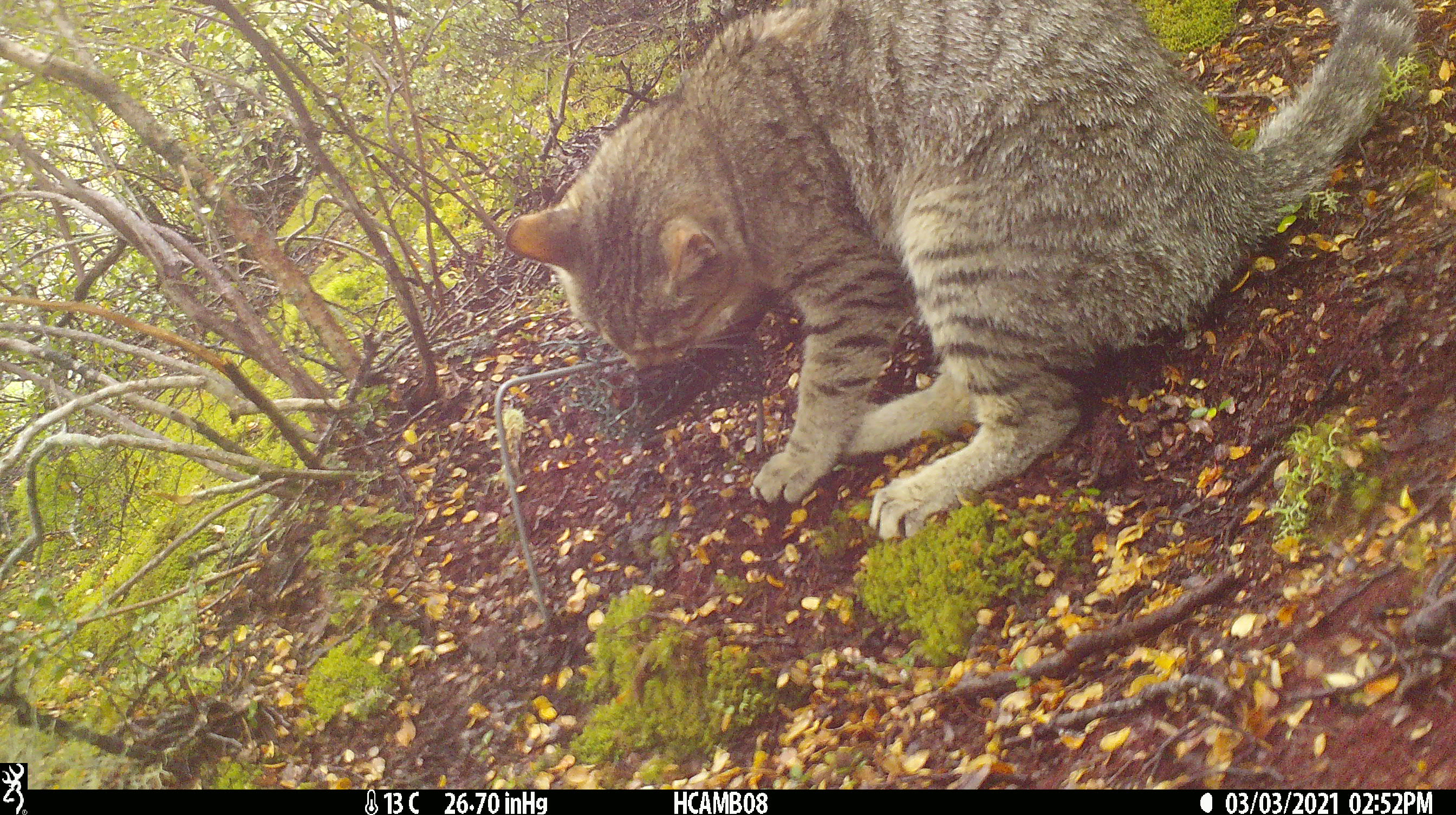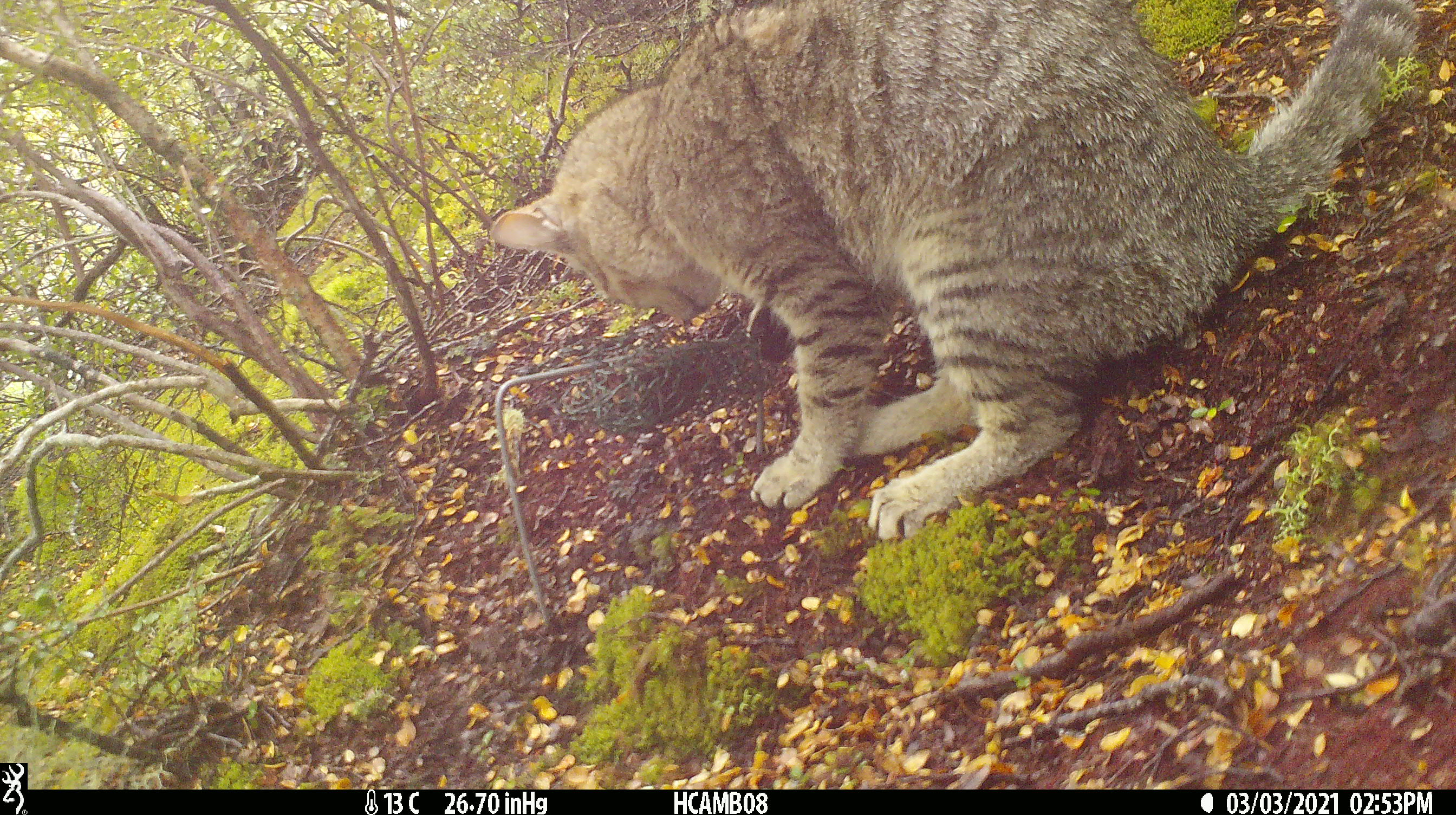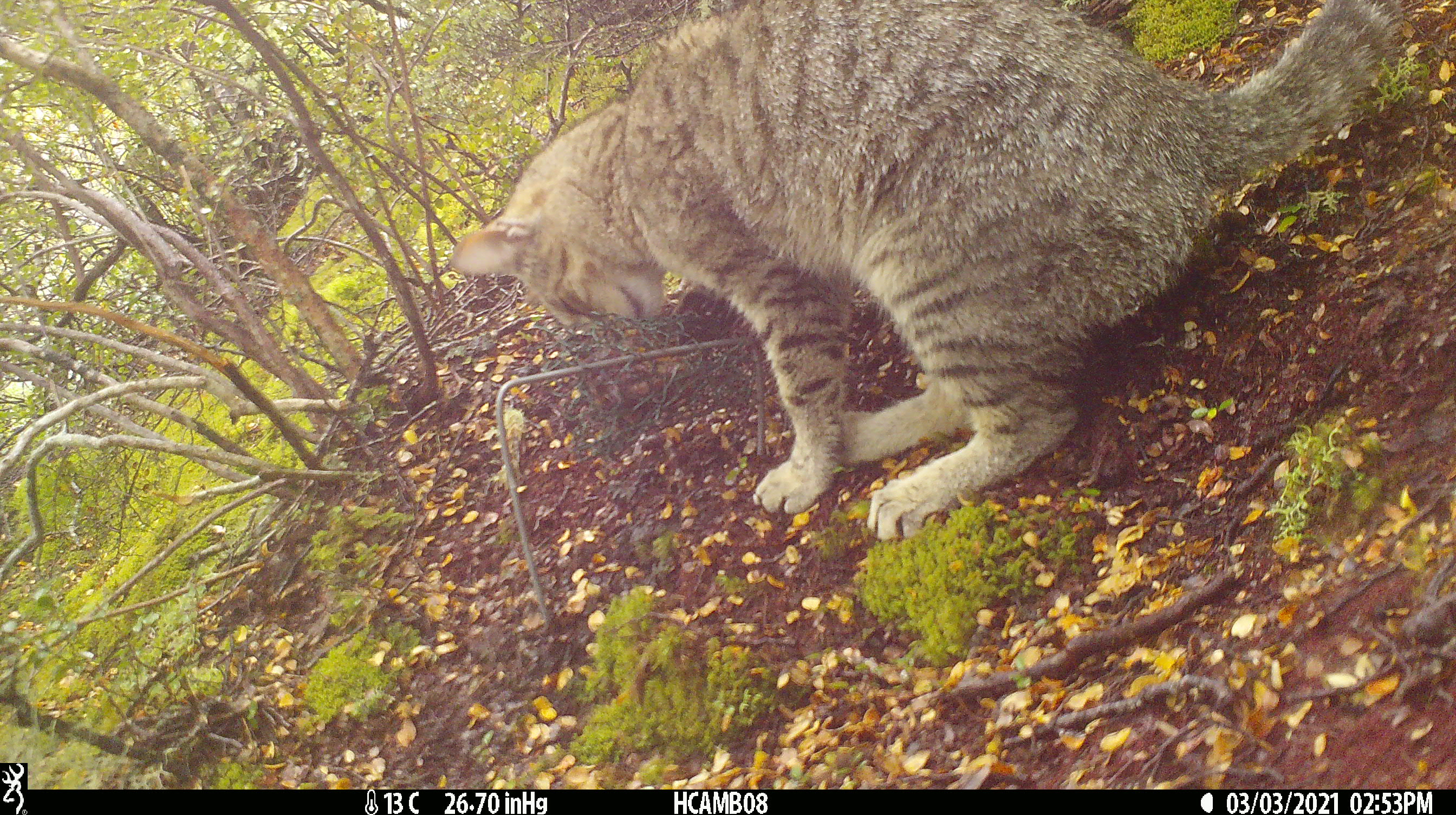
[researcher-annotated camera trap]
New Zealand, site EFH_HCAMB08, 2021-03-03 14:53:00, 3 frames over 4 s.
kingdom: Animalia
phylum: Chordata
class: Mammalia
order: Carnivora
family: Felidae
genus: Felis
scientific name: Felis catus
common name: domestic cat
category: cat